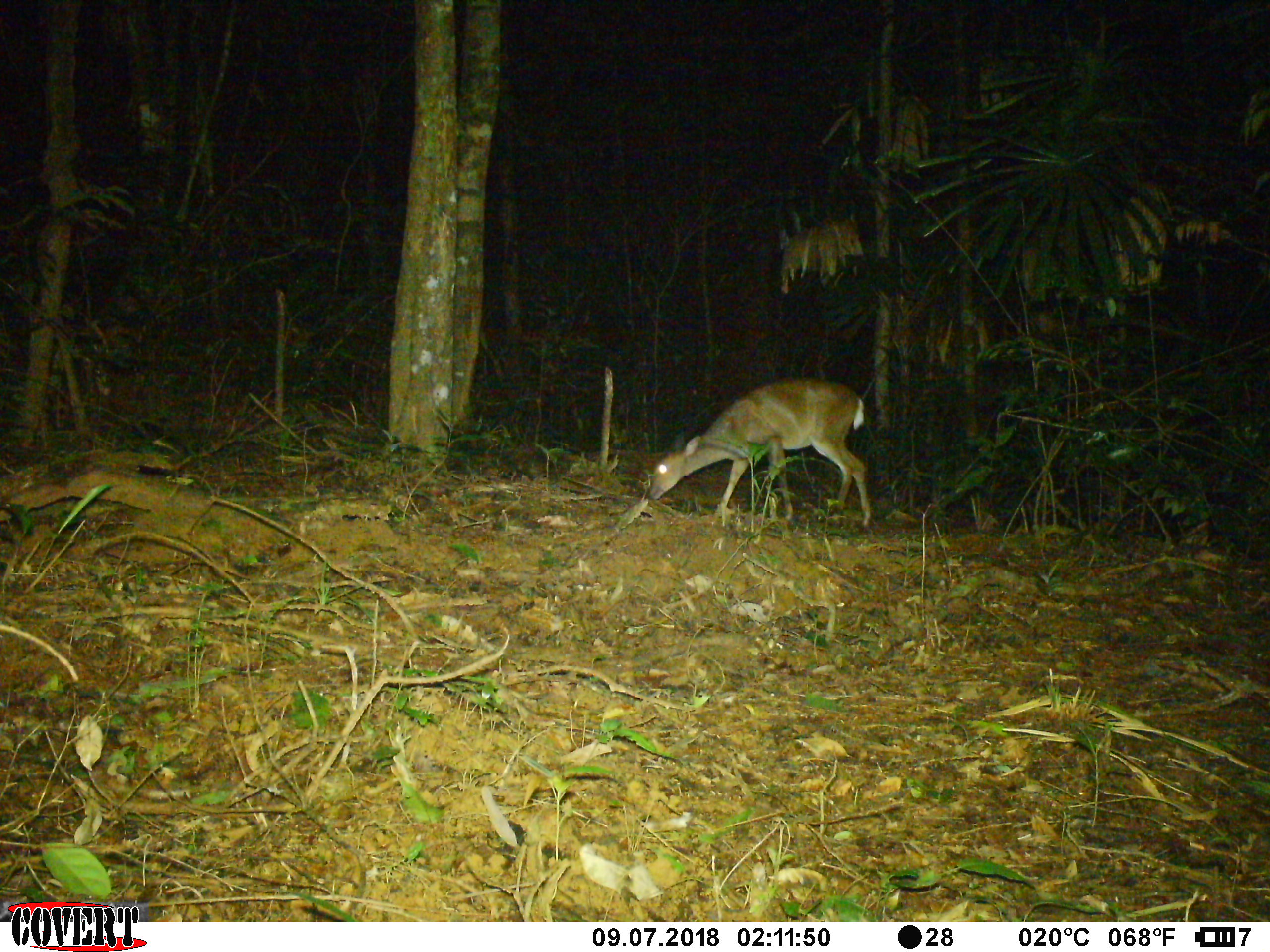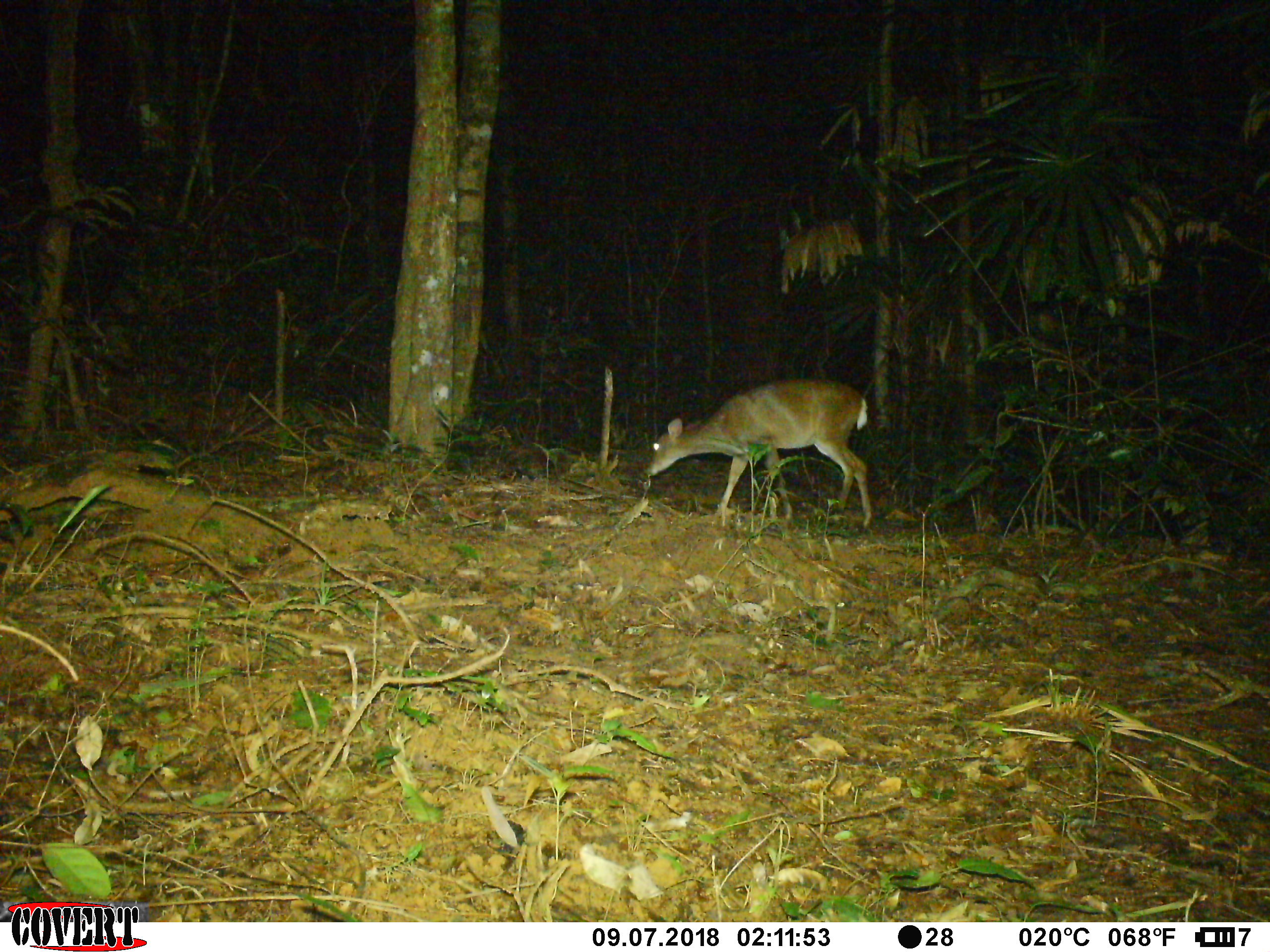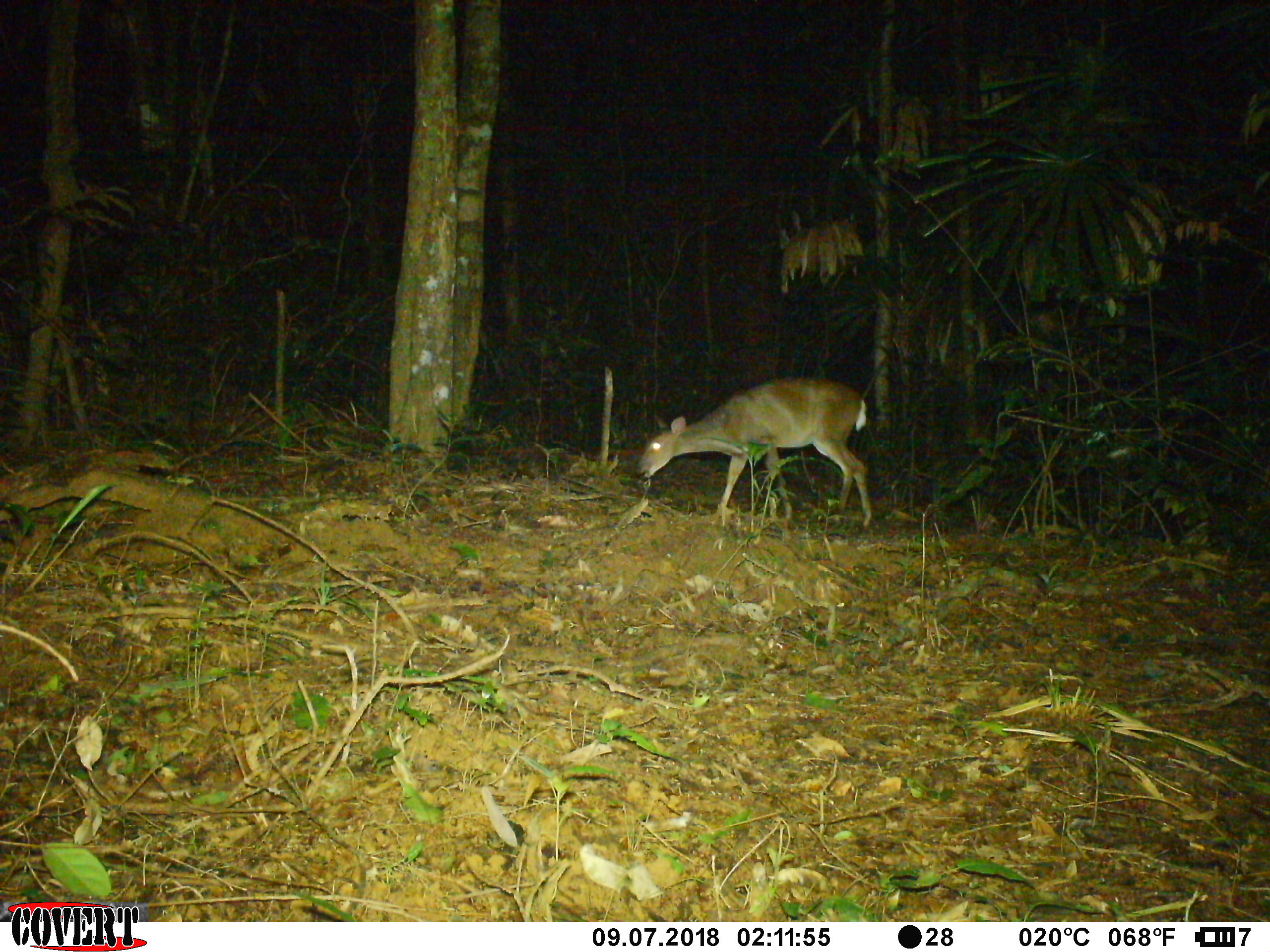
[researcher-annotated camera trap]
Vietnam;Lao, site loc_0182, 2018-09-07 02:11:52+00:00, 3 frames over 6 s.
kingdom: Animalia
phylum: Chordata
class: Mammalia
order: Artiodactyla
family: Cervidae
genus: Muntiacus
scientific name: Muntiacus vuquangensis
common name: large-antlered muntjac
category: large antlered muntjac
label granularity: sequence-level